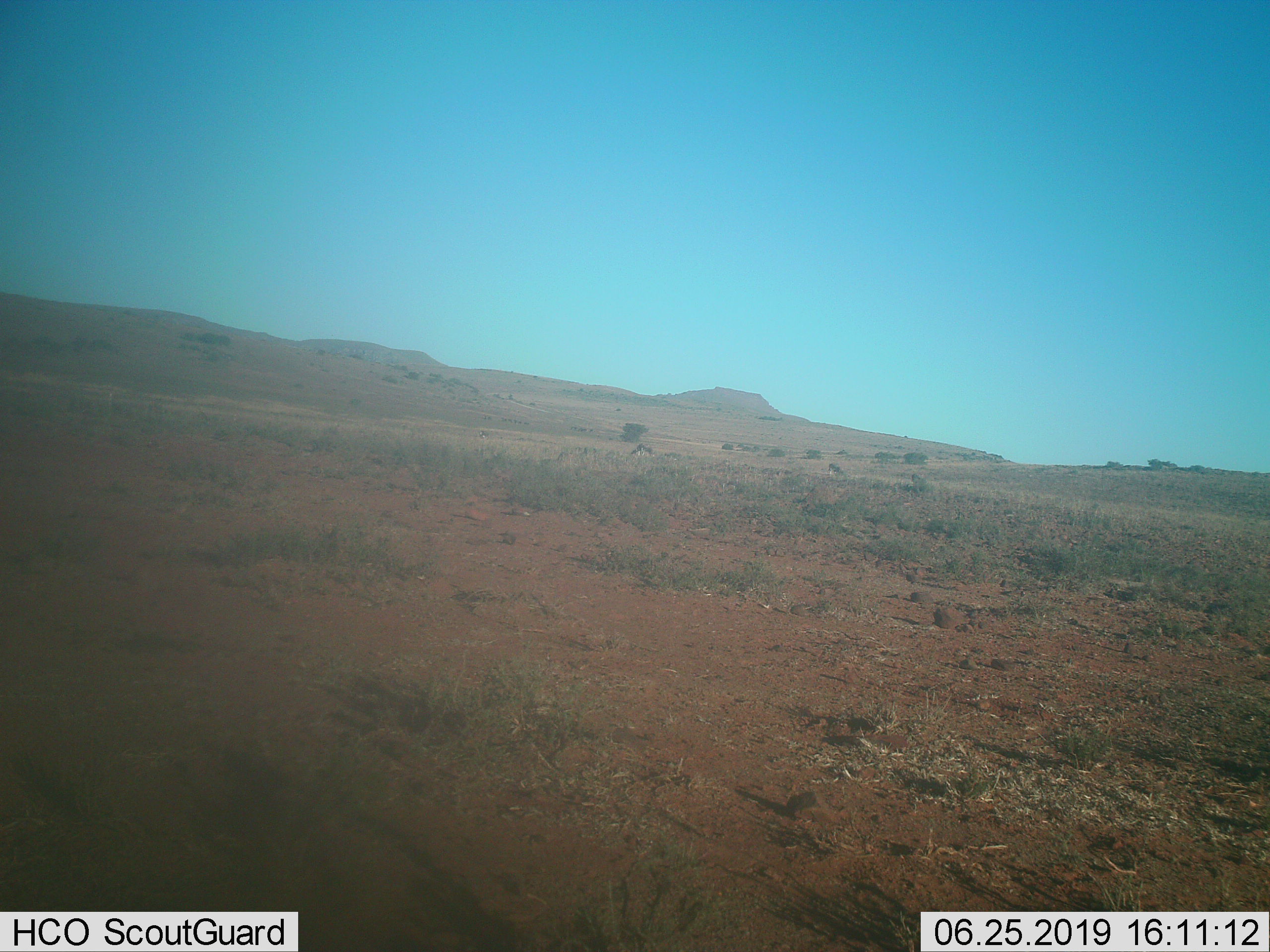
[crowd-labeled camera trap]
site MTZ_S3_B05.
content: unidentified animal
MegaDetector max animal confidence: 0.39